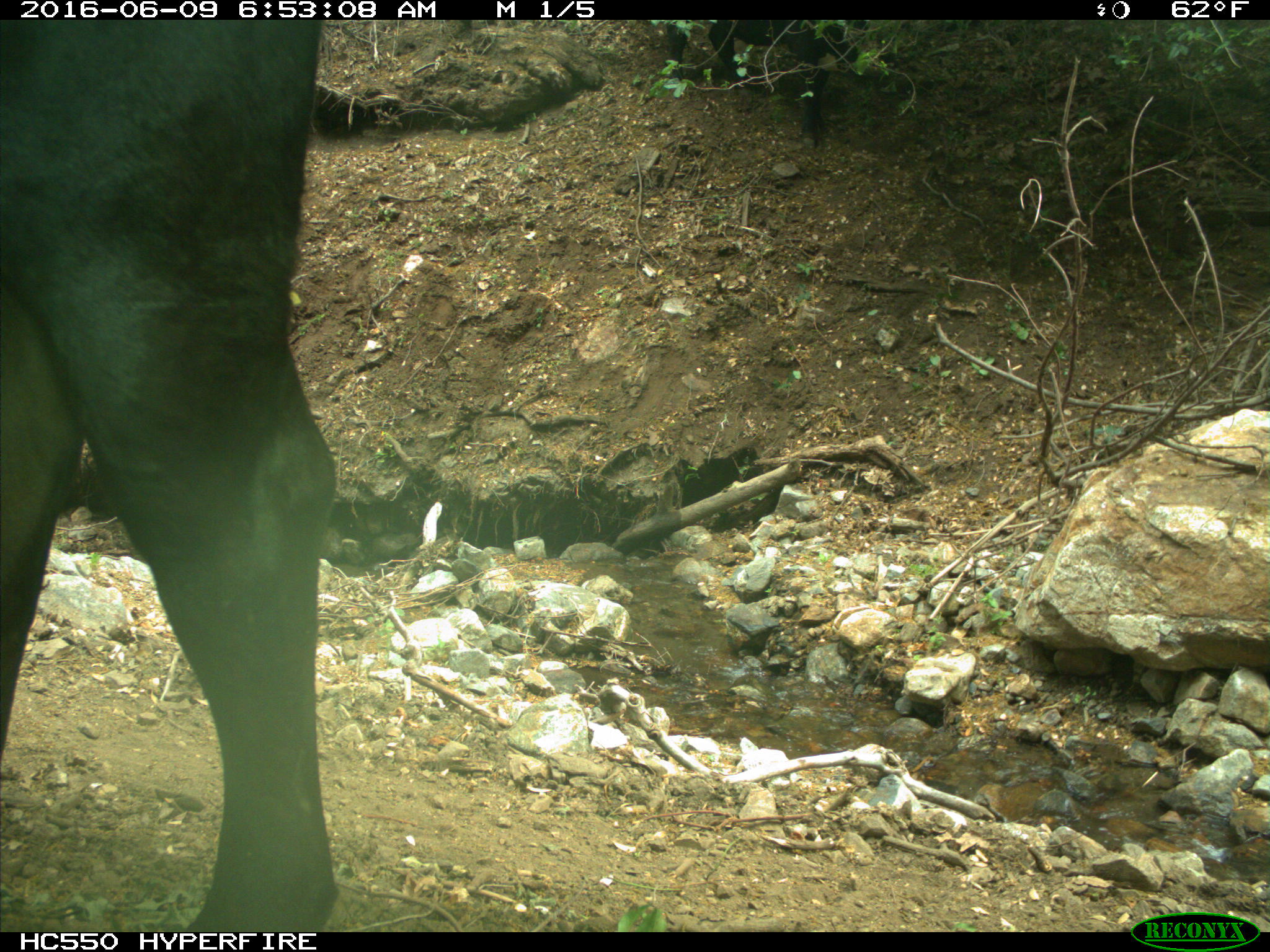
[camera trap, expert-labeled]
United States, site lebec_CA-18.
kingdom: Animalia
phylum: Chordata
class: Mammalia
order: Artiodactyla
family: Bovidae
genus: Bos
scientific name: Bos taurus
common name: domestic cow